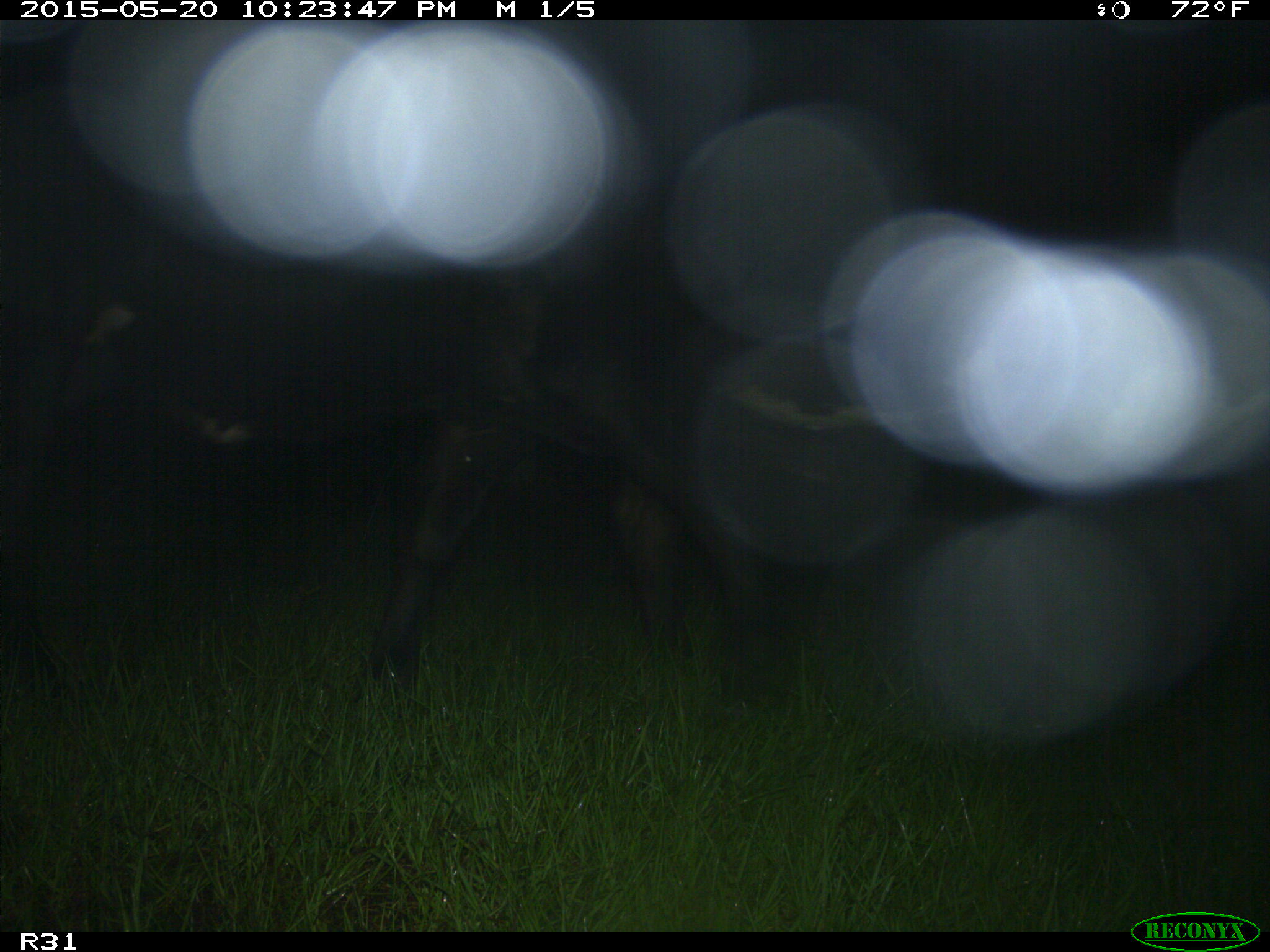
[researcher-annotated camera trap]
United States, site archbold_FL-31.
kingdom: Animalia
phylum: Chordata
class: Mammalia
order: Artiodactyla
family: Bovidae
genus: Bos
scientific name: Bos taurus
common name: domestic cow